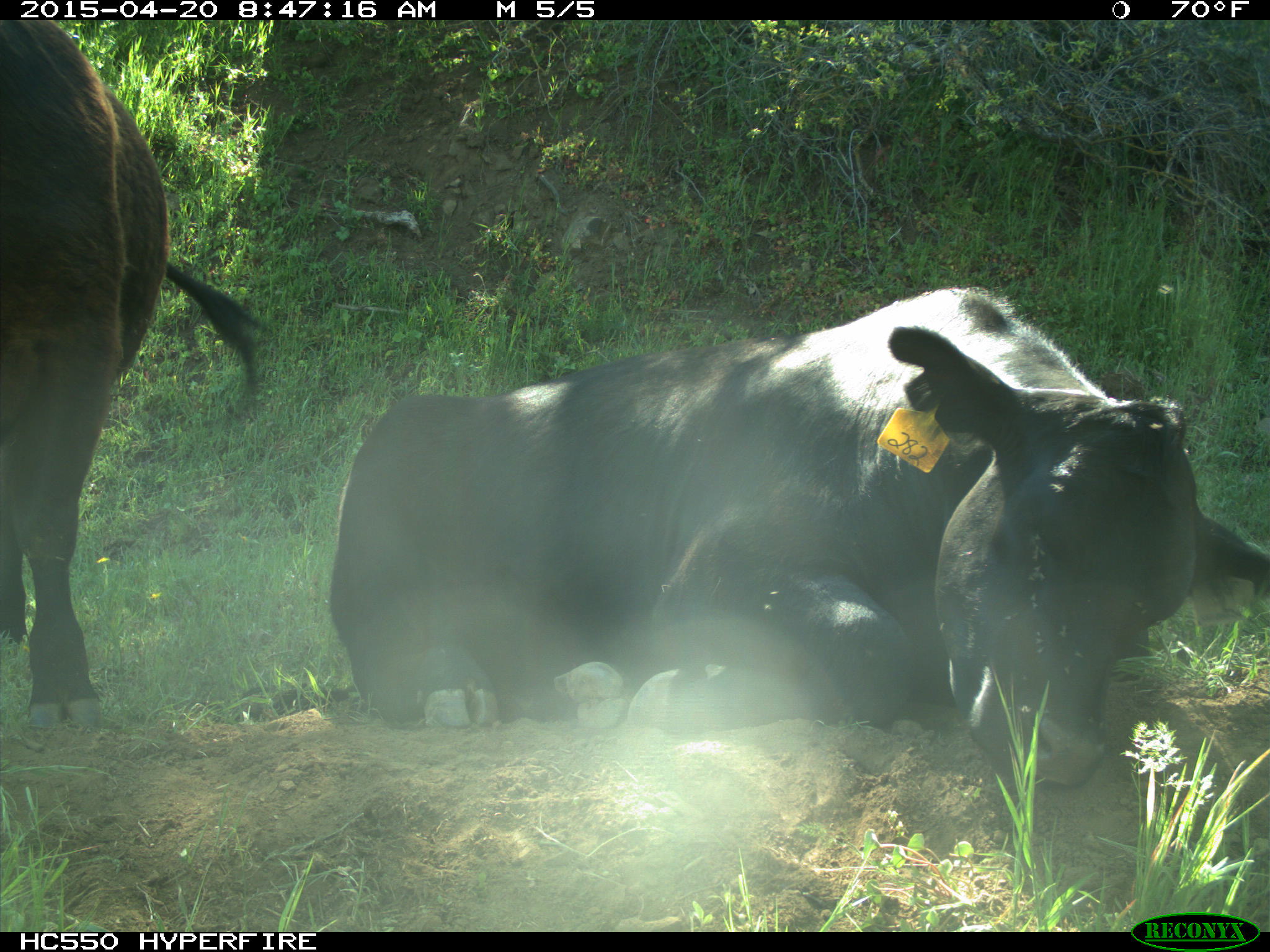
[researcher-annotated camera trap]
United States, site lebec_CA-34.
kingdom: Animalia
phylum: Chordata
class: Mammalia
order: Artiodactyla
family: Bovidae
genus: Bos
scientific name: Bos taurus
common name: domestic cow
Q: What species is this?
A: Bos taurus (domestic cow).